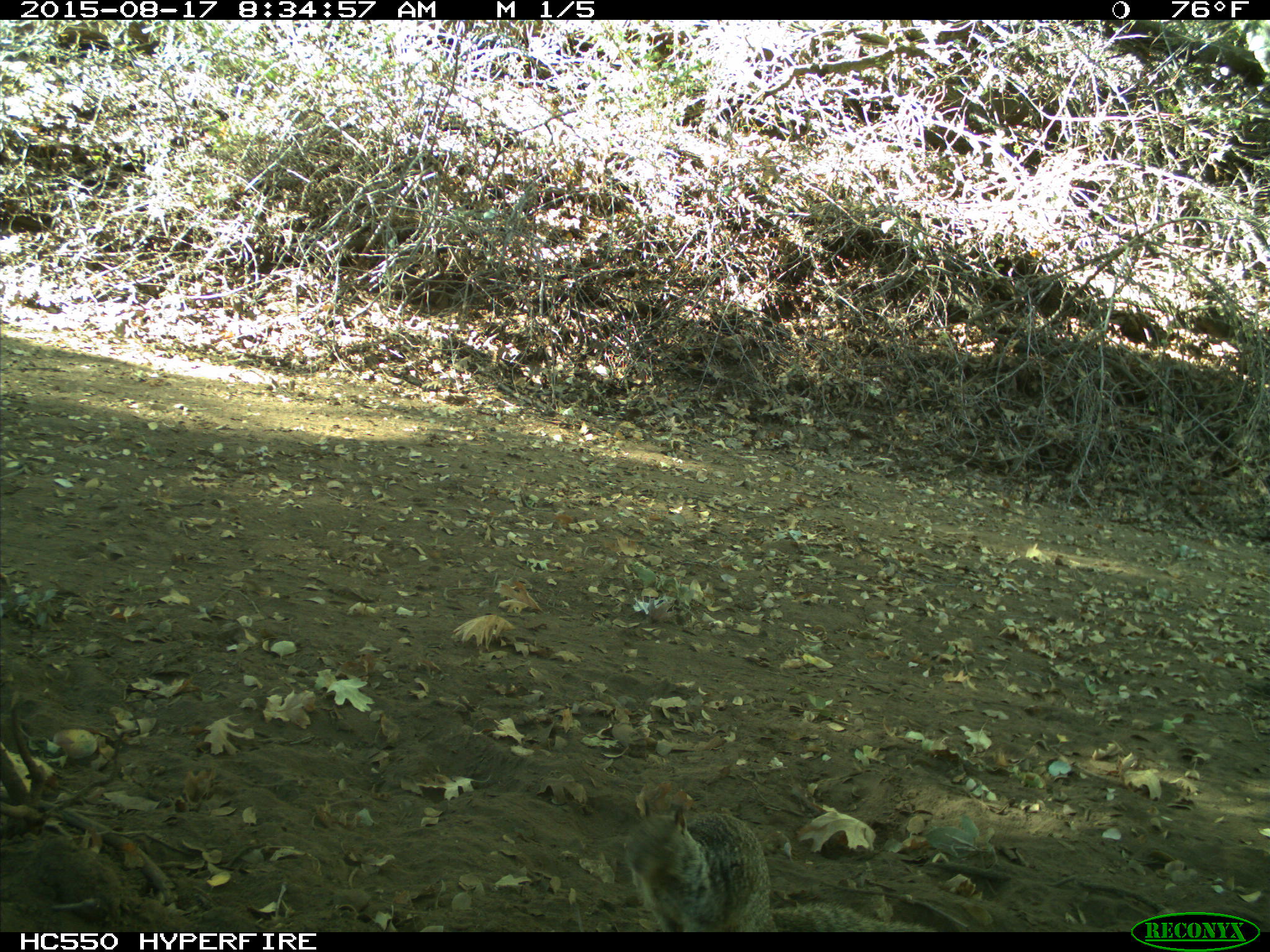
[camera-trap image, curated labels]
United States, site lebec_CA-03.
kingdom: Animalia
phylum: Chordata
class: Mammalia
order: Rodentia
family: Sciuridae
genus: Otospermophilus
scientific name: Otospermophilus beecheyi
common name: california ground squirrel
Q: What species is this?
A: Otospermophilus beecheyi (california ground squirrel).